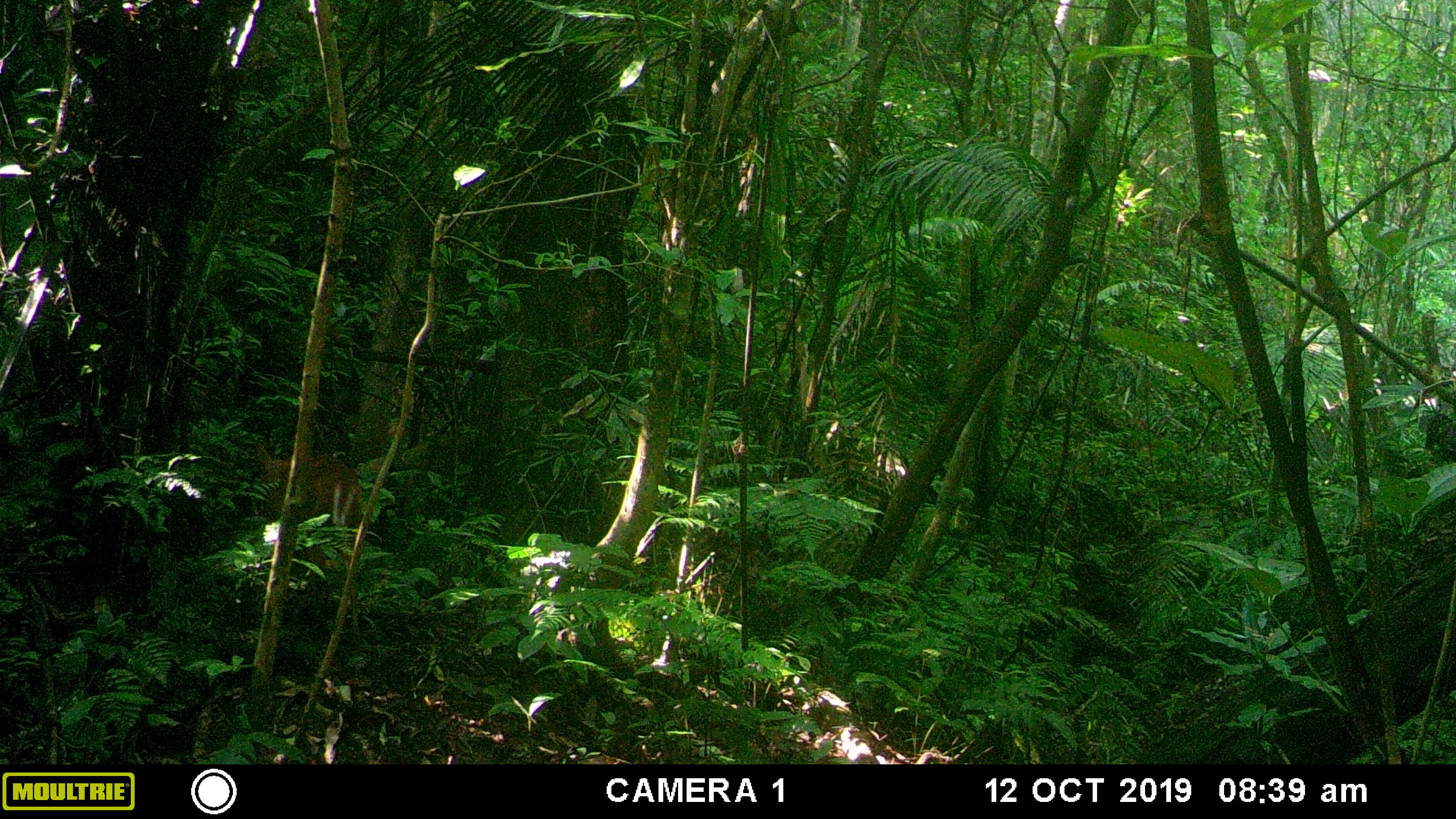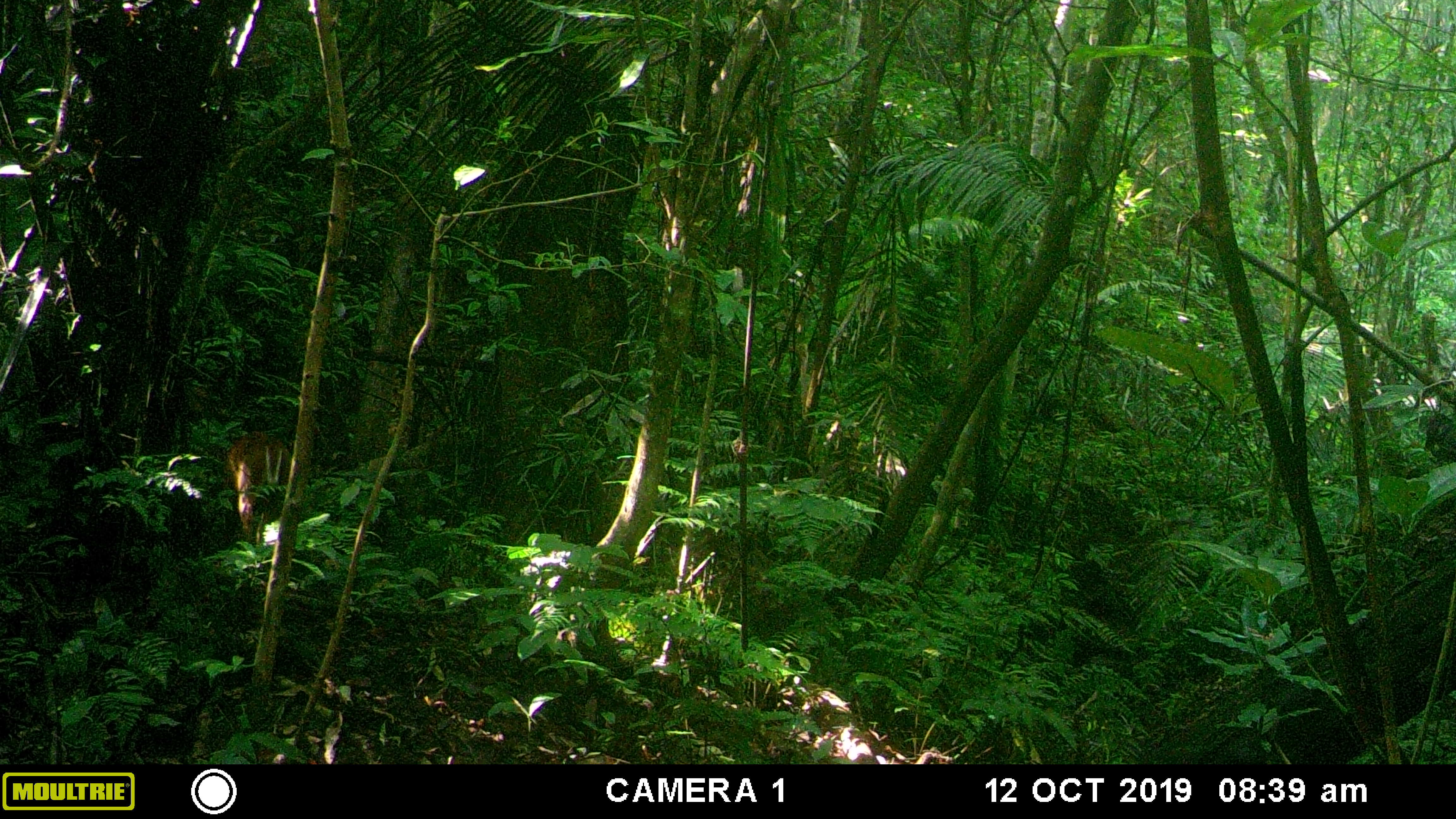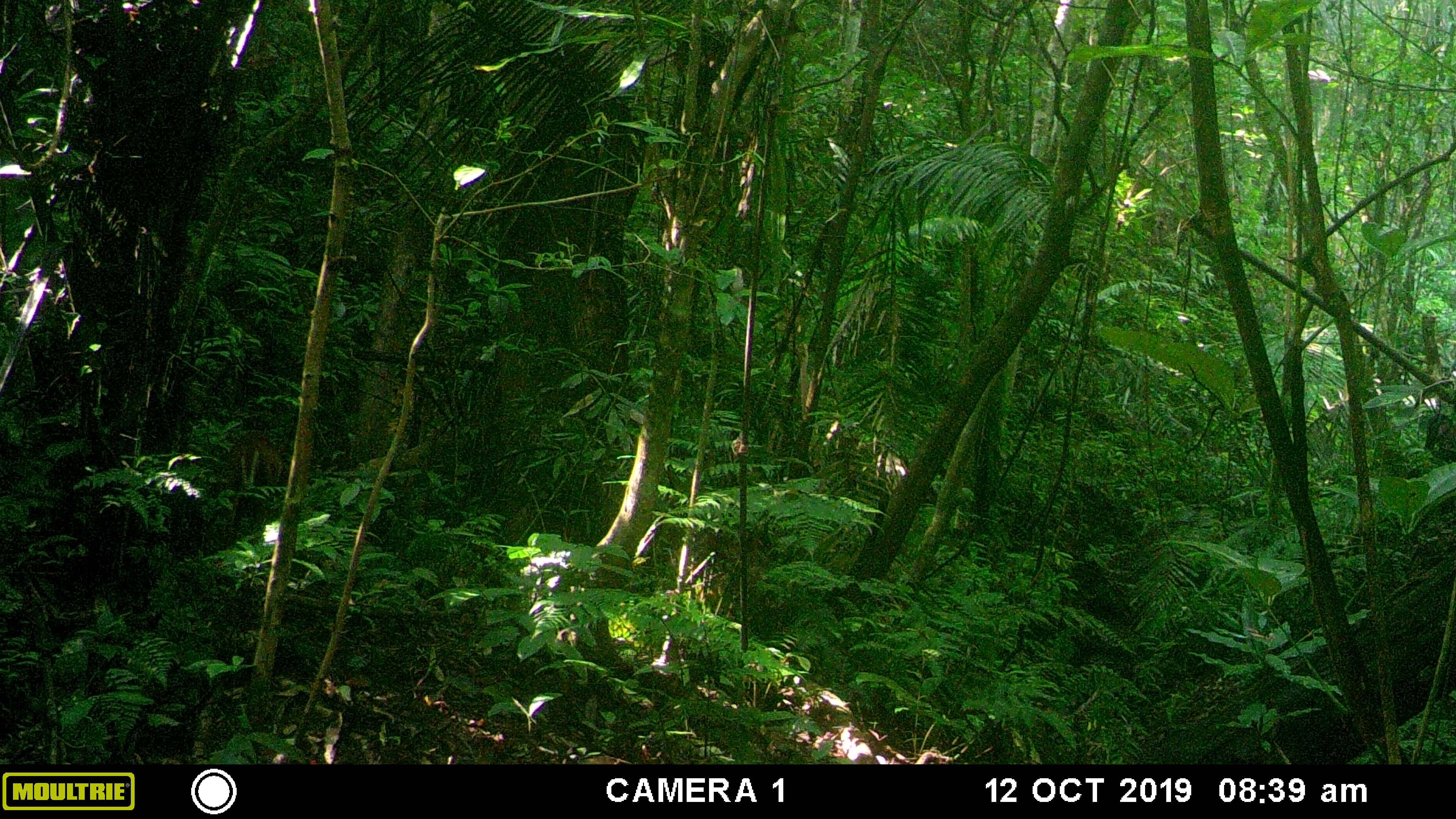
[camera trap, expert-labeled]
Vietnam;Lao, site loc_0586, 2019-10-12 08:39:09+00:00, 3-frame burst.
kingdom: Animalia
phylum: Chordata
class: Mammalia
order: Artiodactyla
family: Cervidae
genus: Muntiacus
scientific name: Muntiacus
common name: muntjacs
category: unidentified muntjac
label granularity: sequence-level